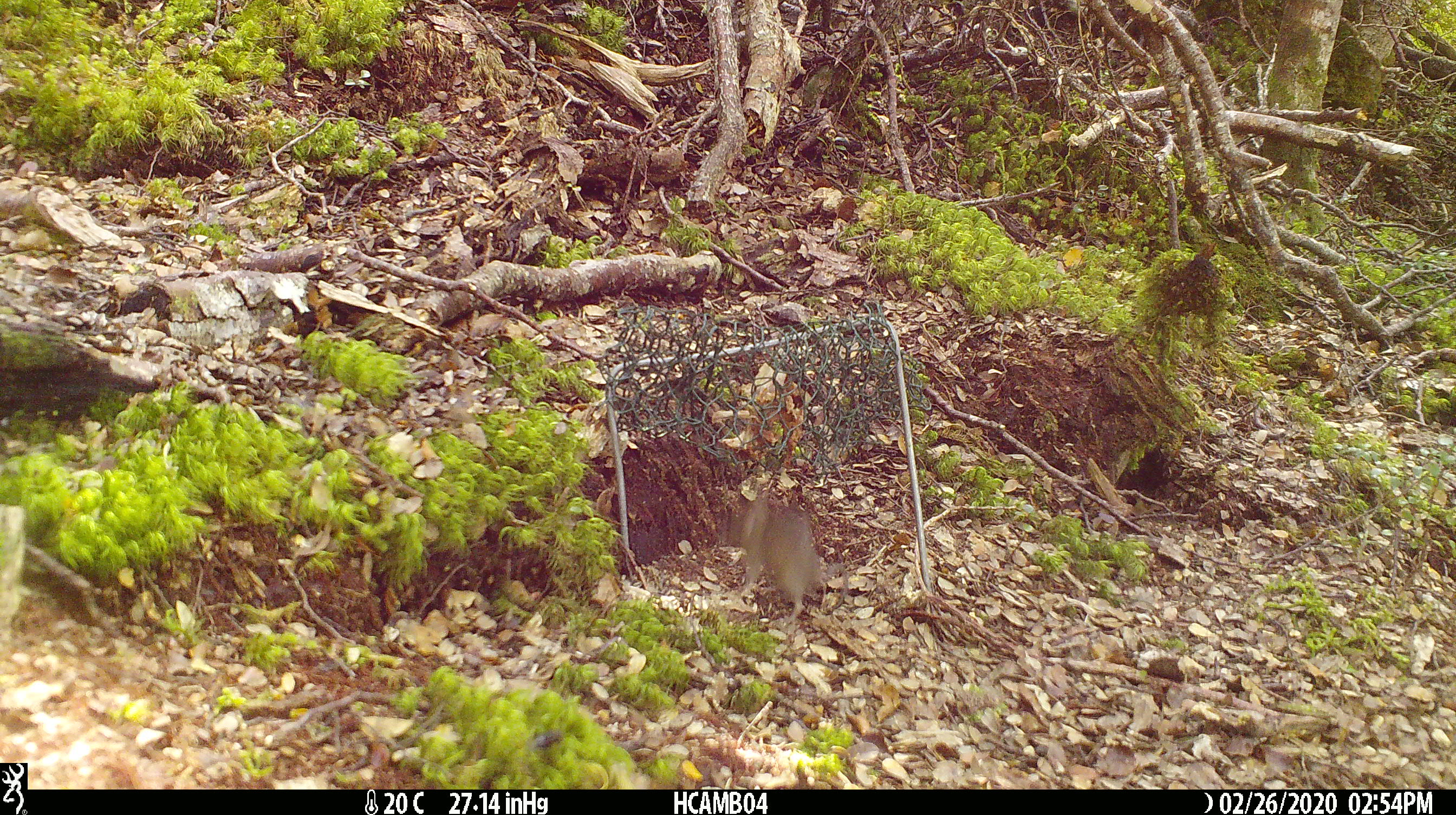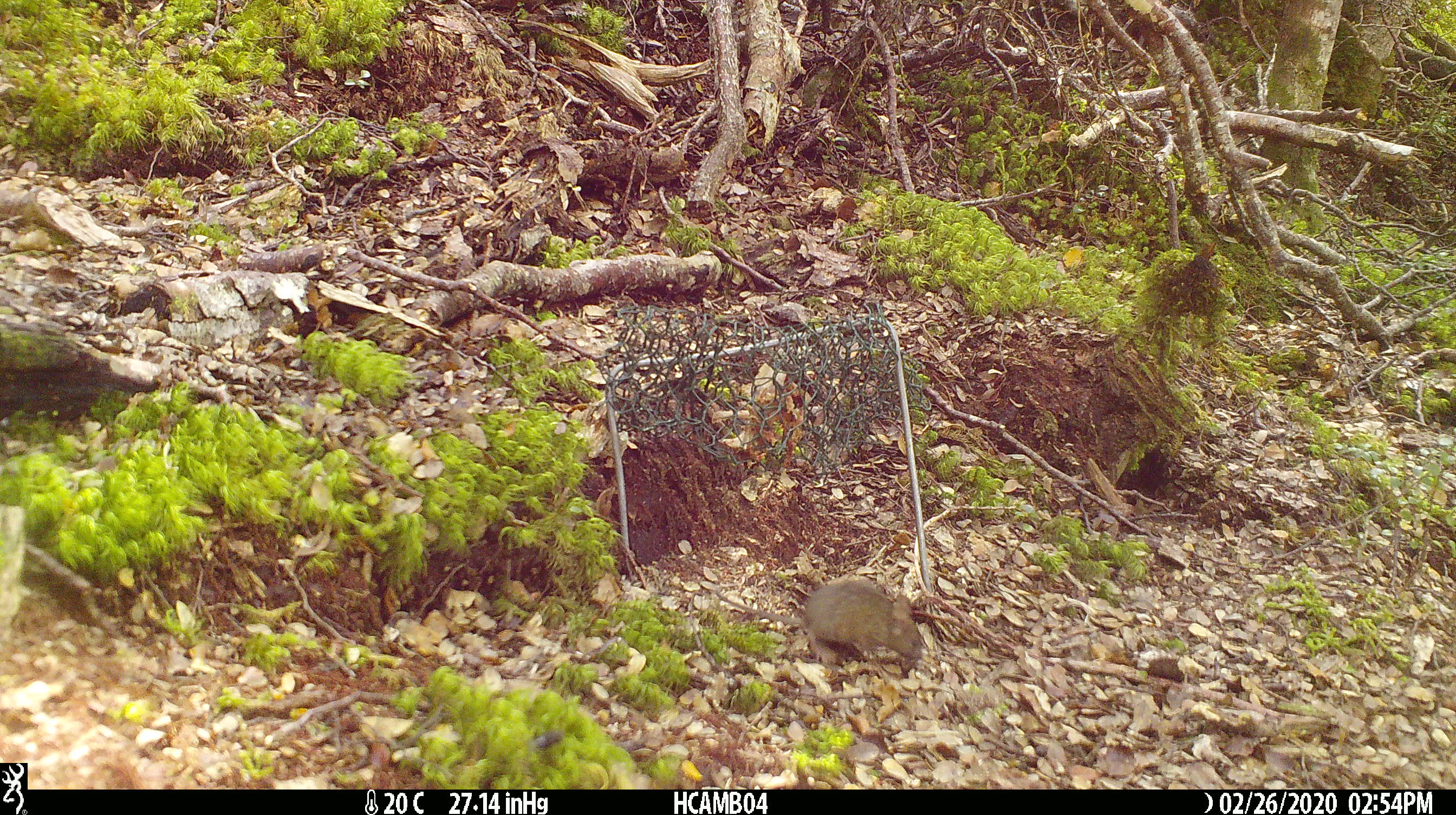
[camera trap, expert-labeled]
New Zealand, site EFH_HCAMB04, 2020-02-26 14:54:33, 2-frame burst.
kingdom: Animalia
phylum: Chordata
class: Mammalia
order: Rodentia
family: Muridae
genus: Mus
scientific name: Mus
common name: mouse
Mouse (Mus).